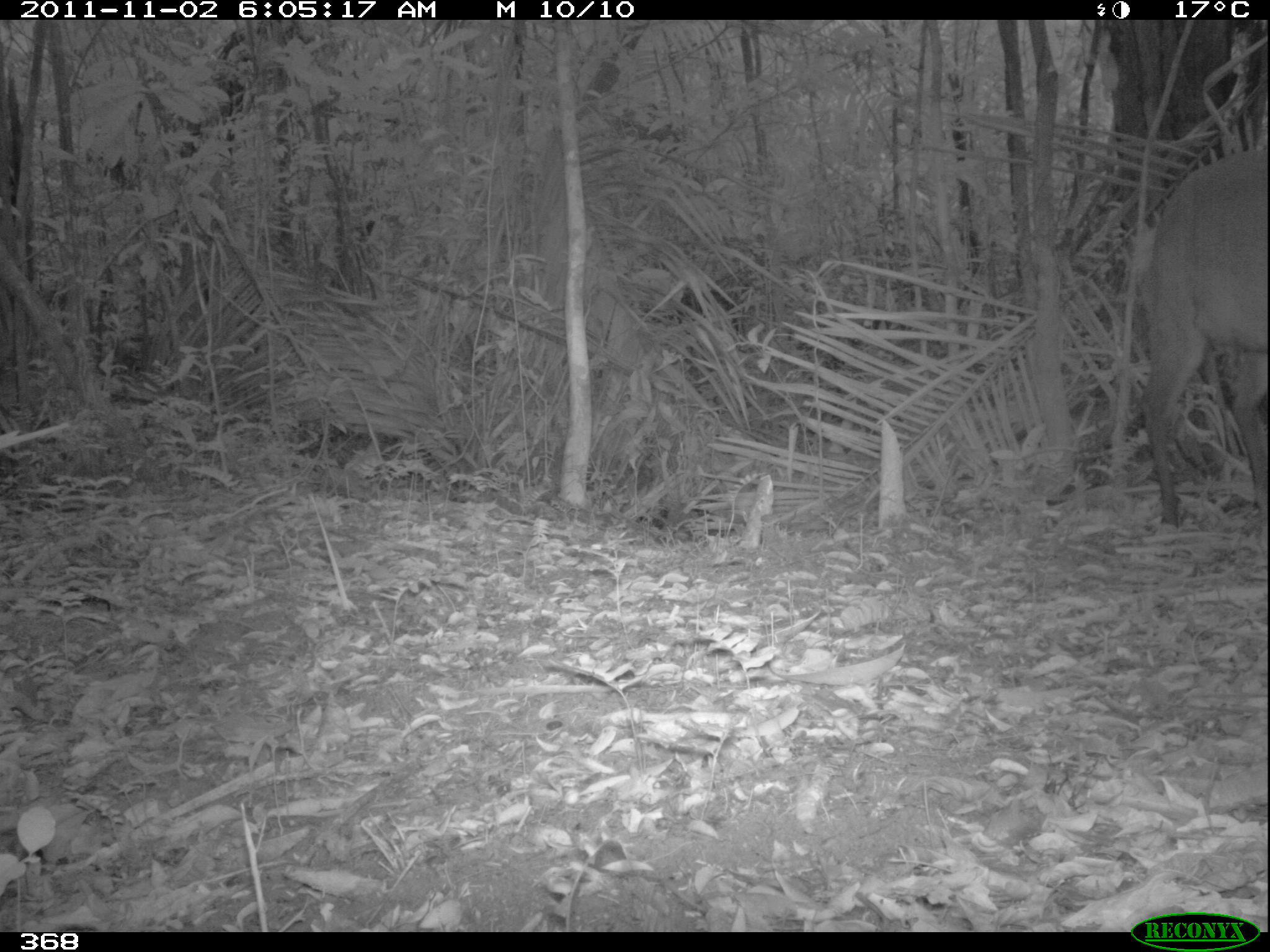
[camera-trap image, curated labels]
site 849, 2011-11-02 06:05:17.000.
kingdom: Animalia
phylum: Chordata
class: Mammalia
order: Artiodactyla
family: Cervidae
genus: Mazama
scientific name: Mazama americana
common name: red brocket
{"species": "Mazama americana (red brocket)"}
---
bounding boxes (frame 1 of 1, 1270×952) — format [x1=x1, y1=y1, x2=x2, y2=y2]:
mazama americana: [x1=1136, y1=148, x2=1266, y2=530]